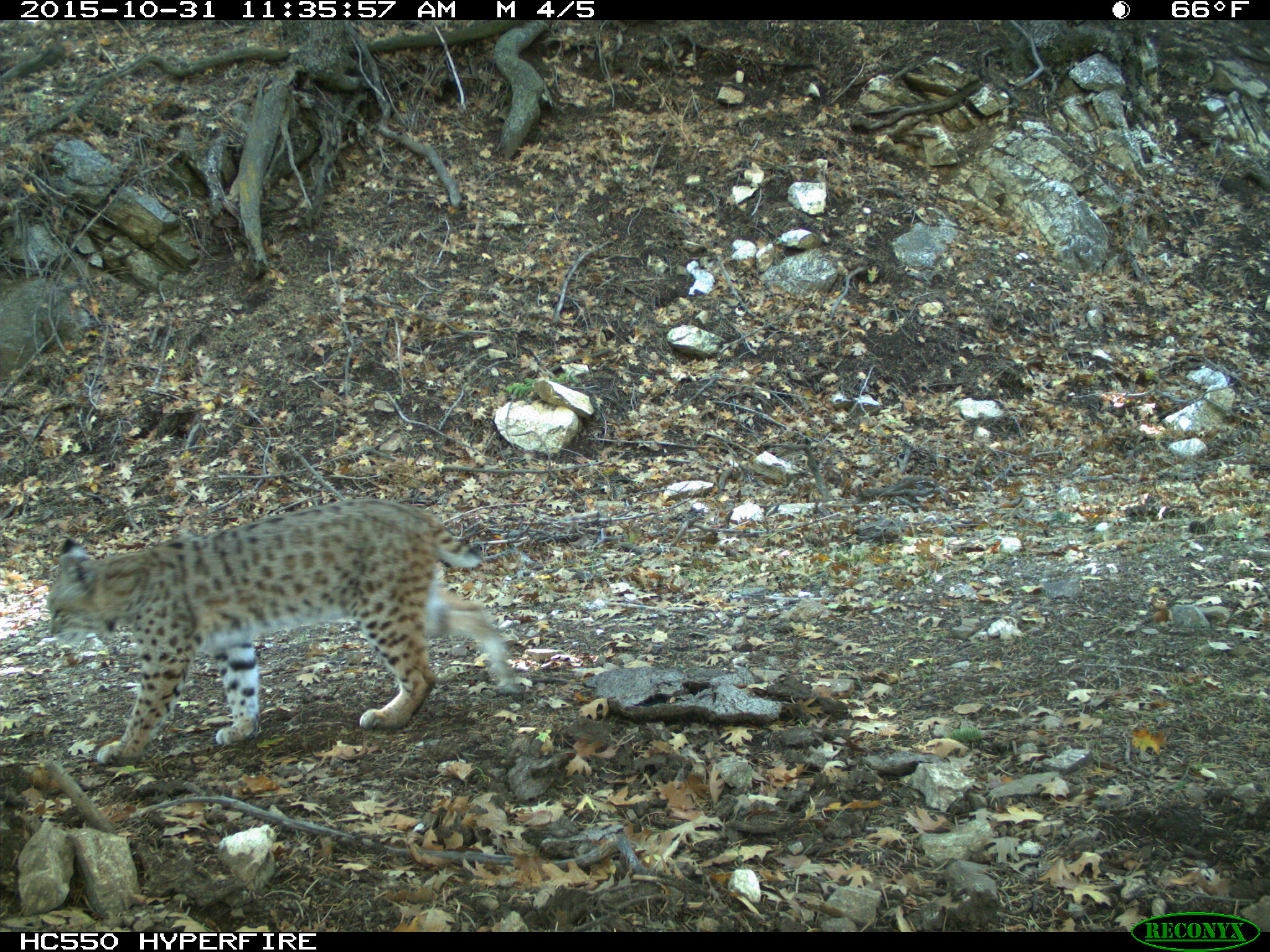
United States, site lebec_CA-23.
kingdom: Animalia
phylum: Chordata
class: Mammalia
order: Carnivora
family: Felidae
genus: Lynx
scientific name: Lynx rufus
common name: bobcat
Lynx rufus (bobcat).